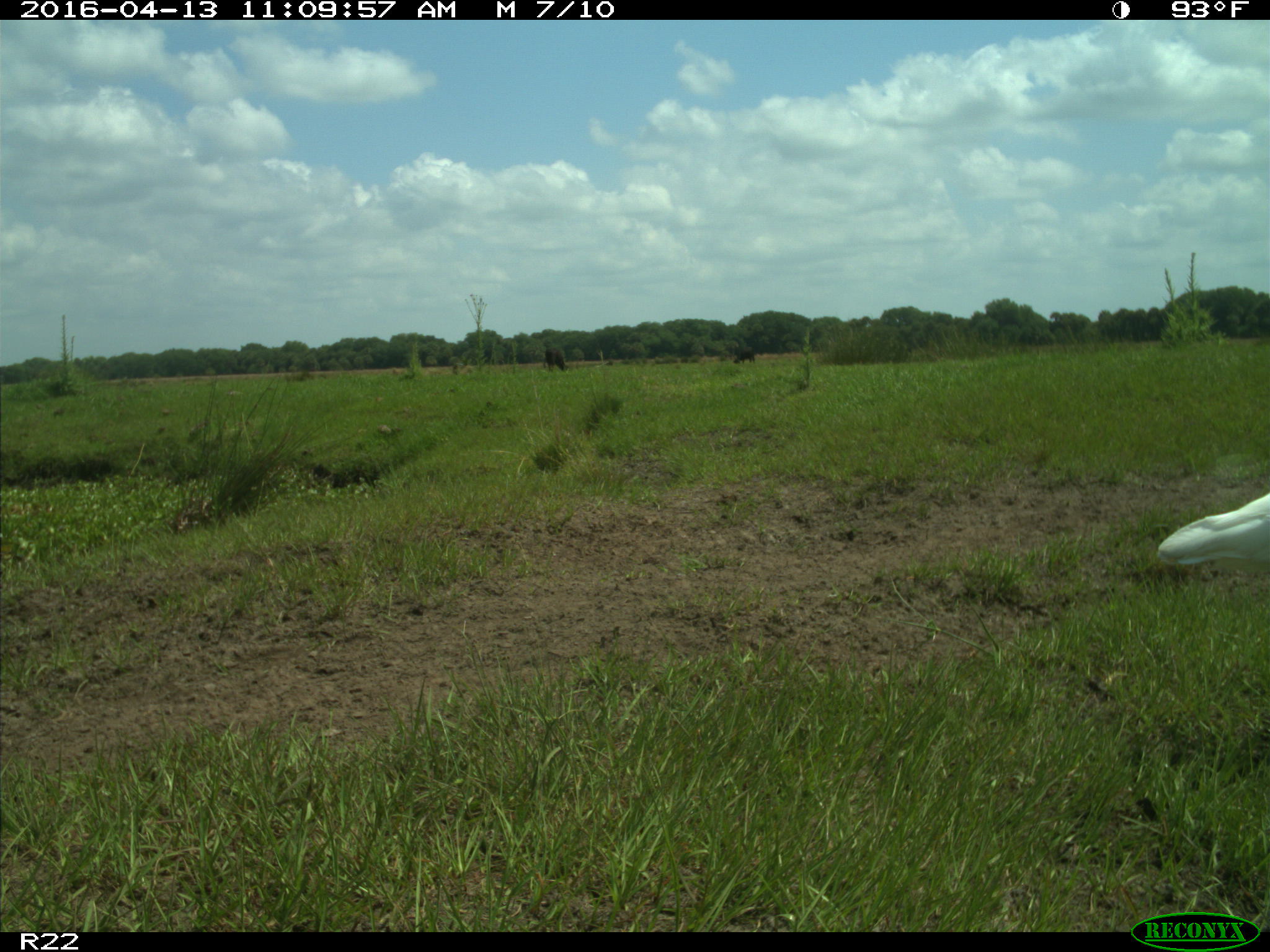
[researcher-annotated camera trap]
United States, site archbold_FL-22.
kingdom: Animalia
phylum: Chordata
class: Aves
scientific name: Aves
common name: birds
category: unidentified bird